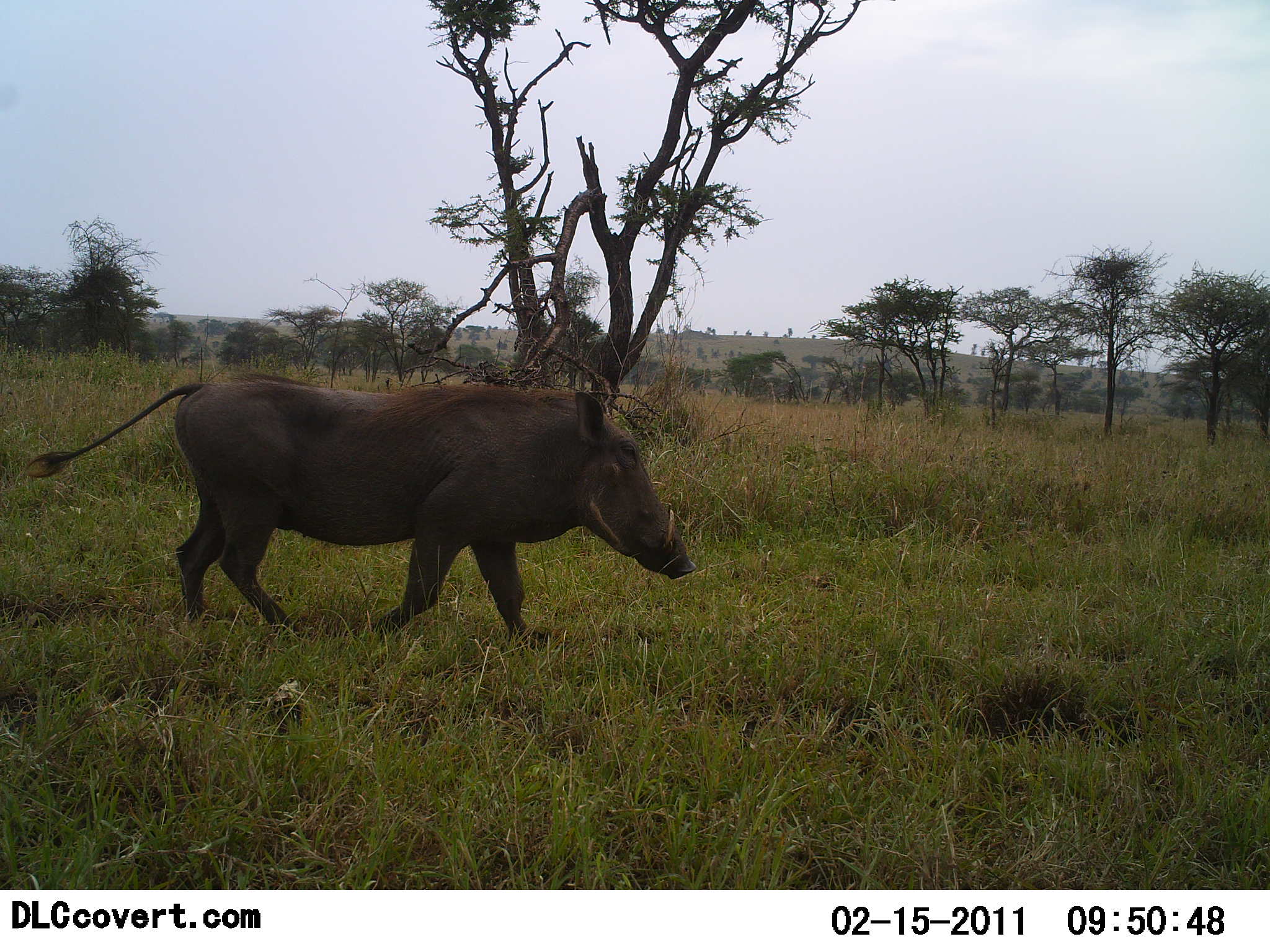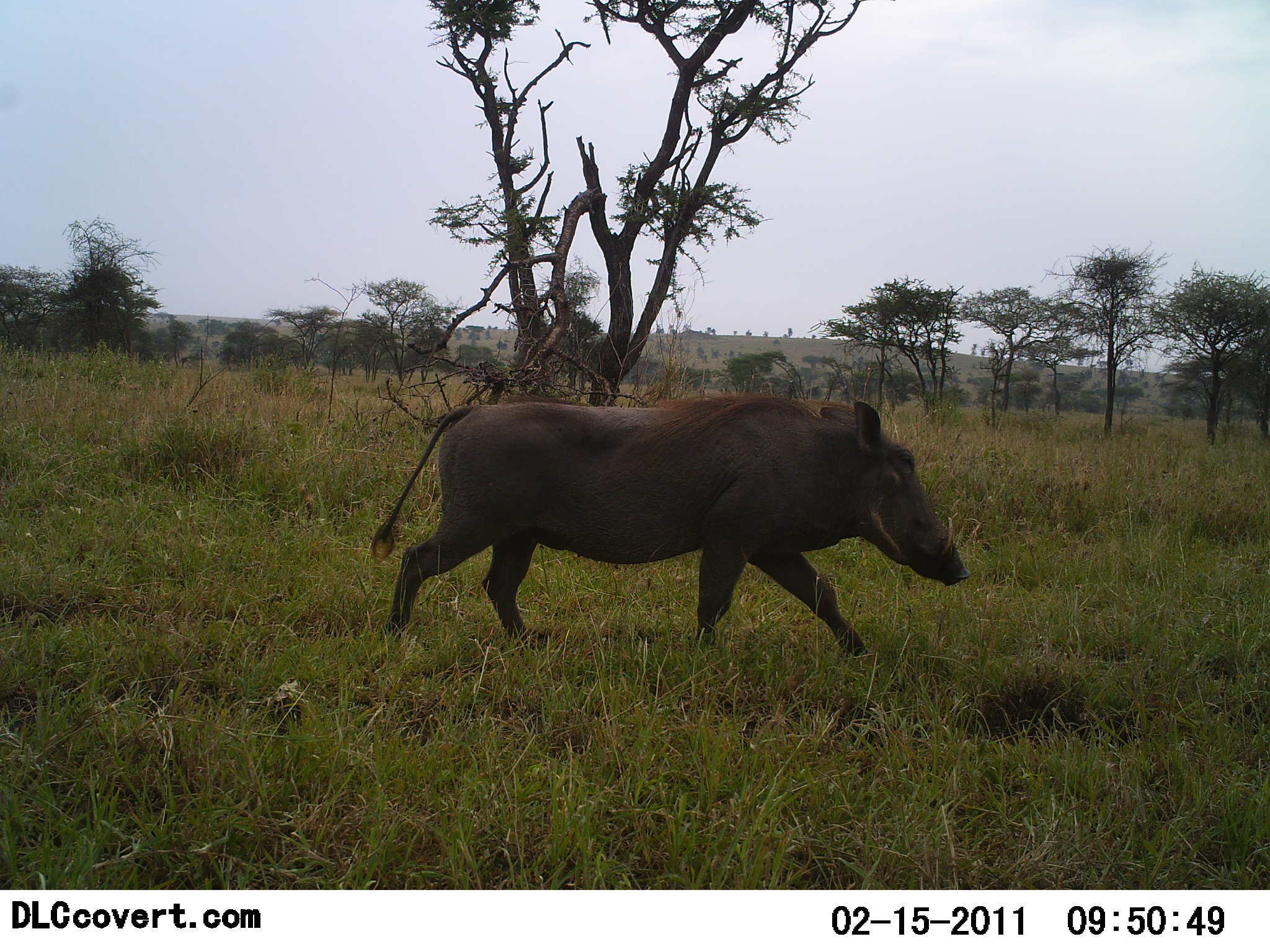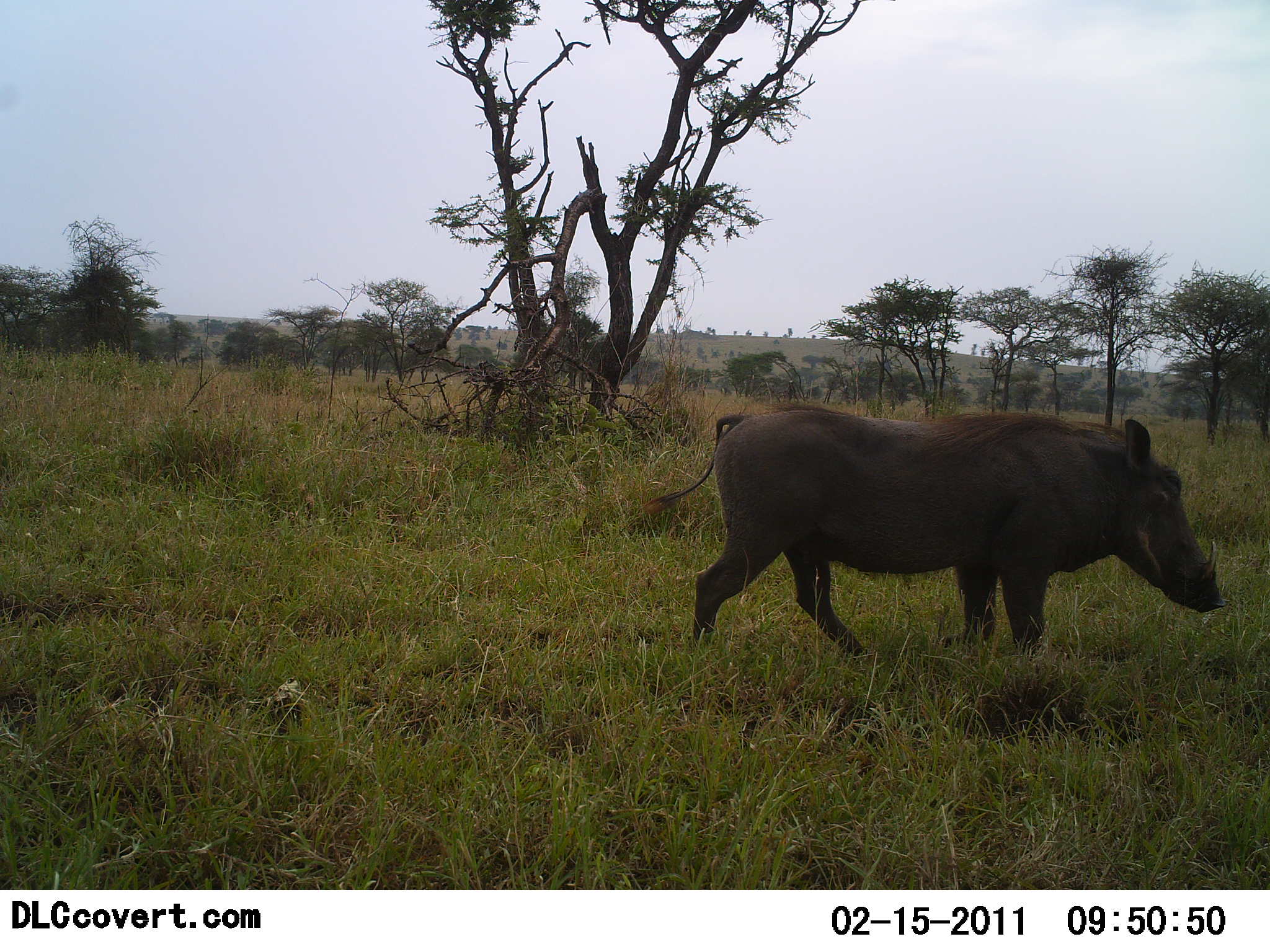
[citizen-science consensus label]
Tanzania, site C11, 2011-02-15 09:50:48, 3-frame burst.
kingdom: Animalia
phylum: Chordata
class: Mammalia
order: Artiodactyla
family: Suidae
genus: Phacochoerus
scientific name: Phacochoerus africanus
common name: warthog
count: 1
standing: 9%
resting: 0%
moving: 91%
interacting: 0%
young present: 0%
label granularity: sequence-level